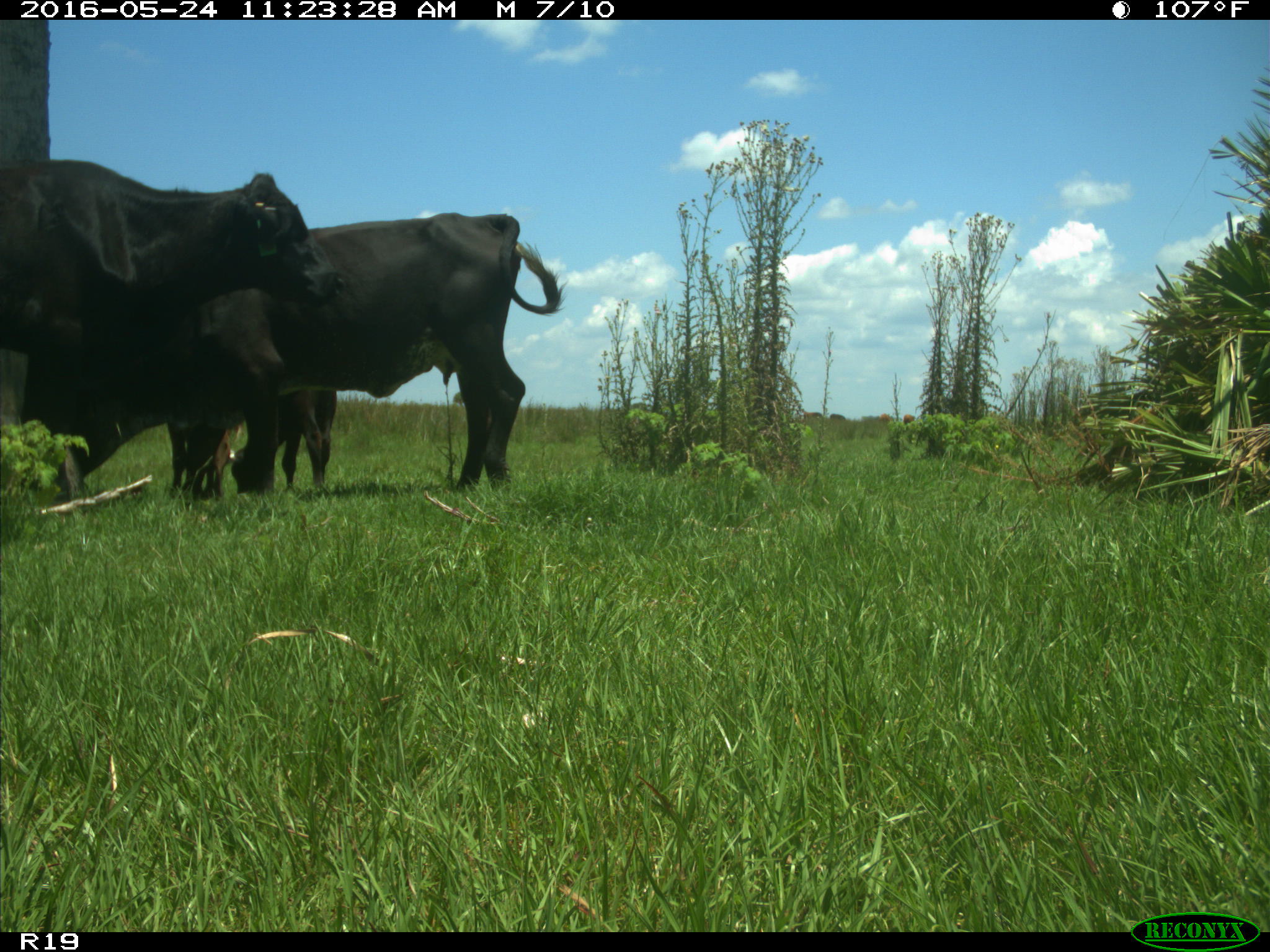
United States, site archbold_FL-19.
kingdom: Animalia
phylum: Chordata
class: Mammalia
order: Artiodactyla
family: Bovidae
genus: Bos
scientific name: Bos taurus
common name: domestic cow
Bos taurus (domestic cow).